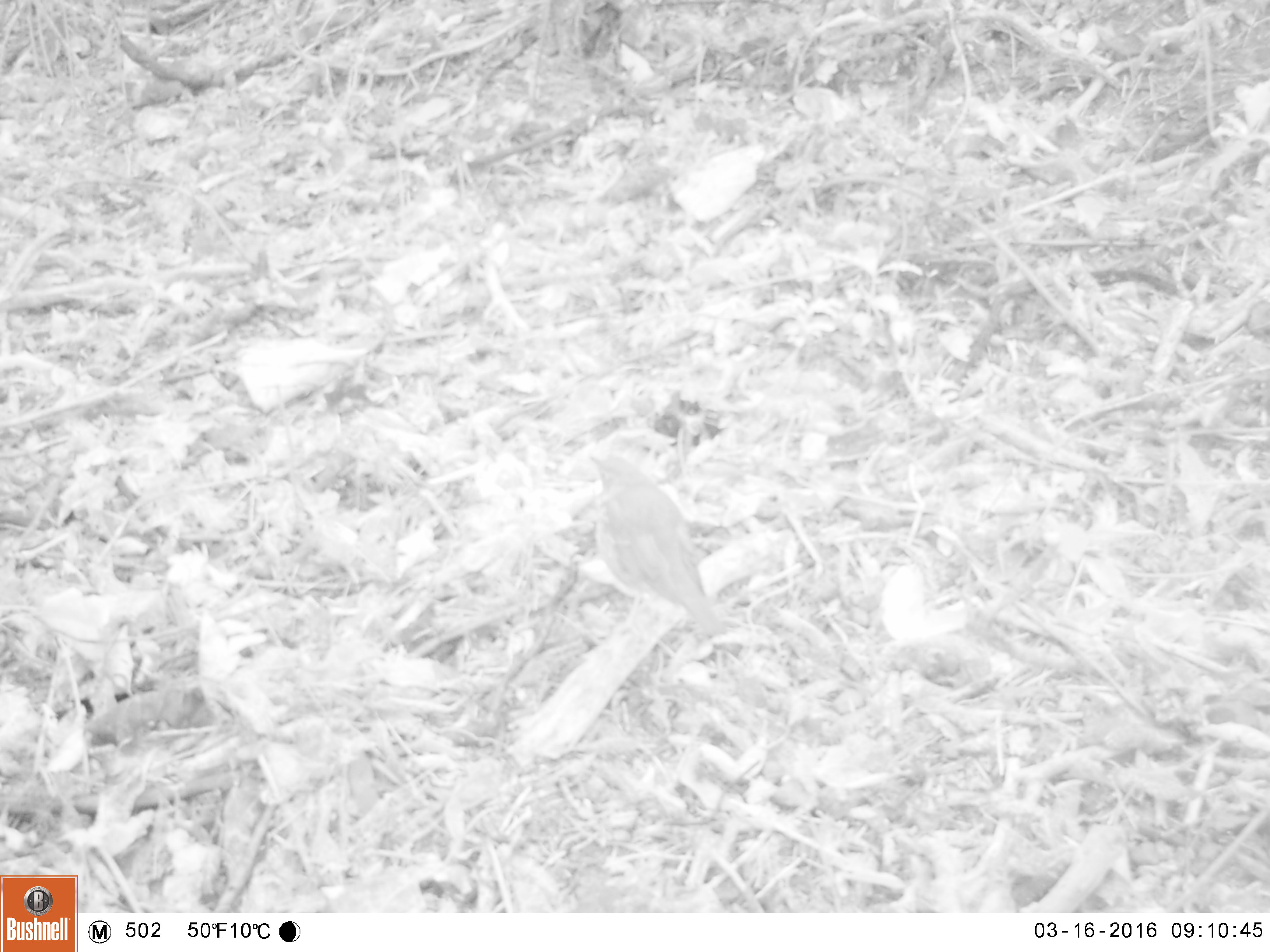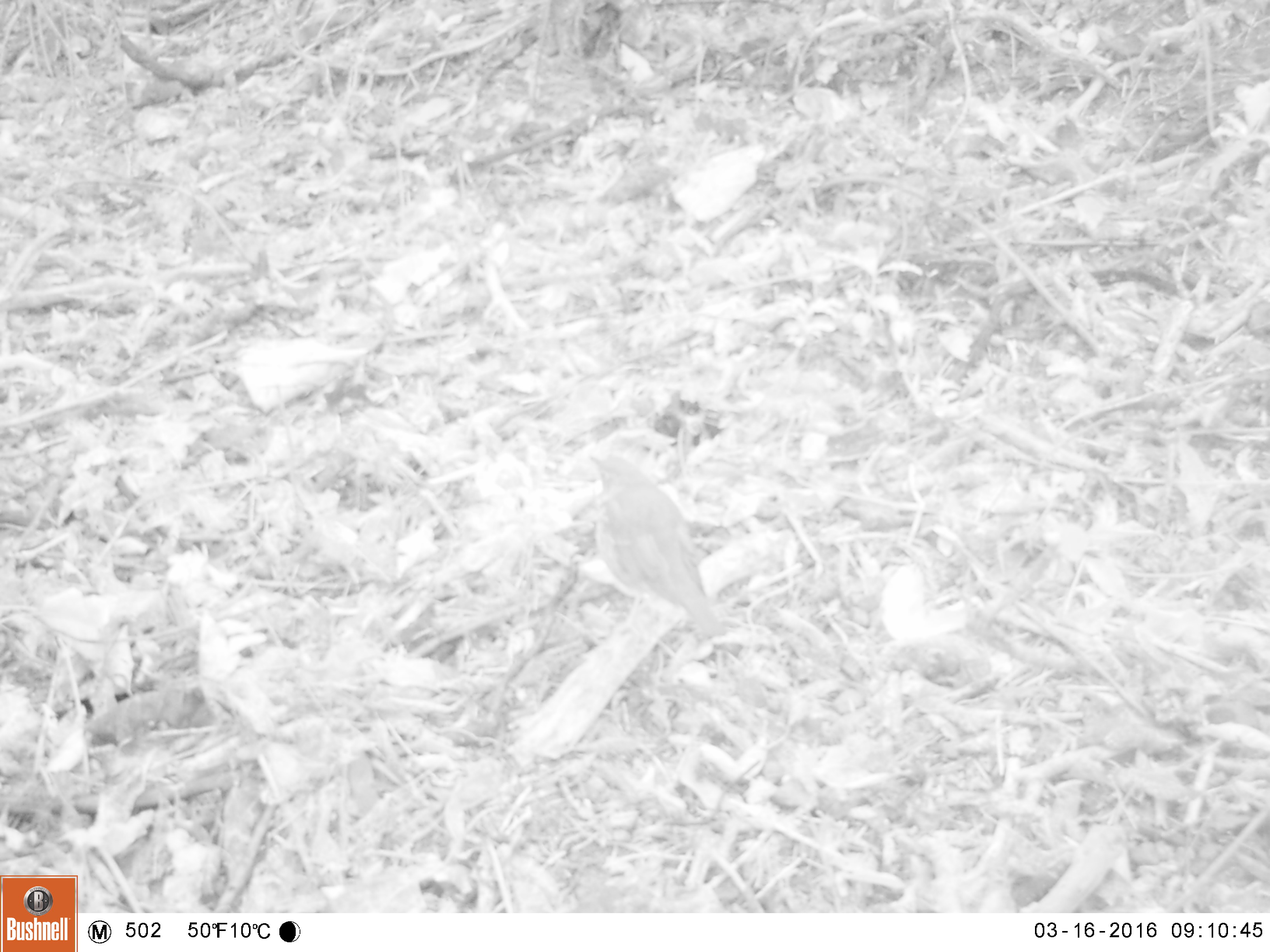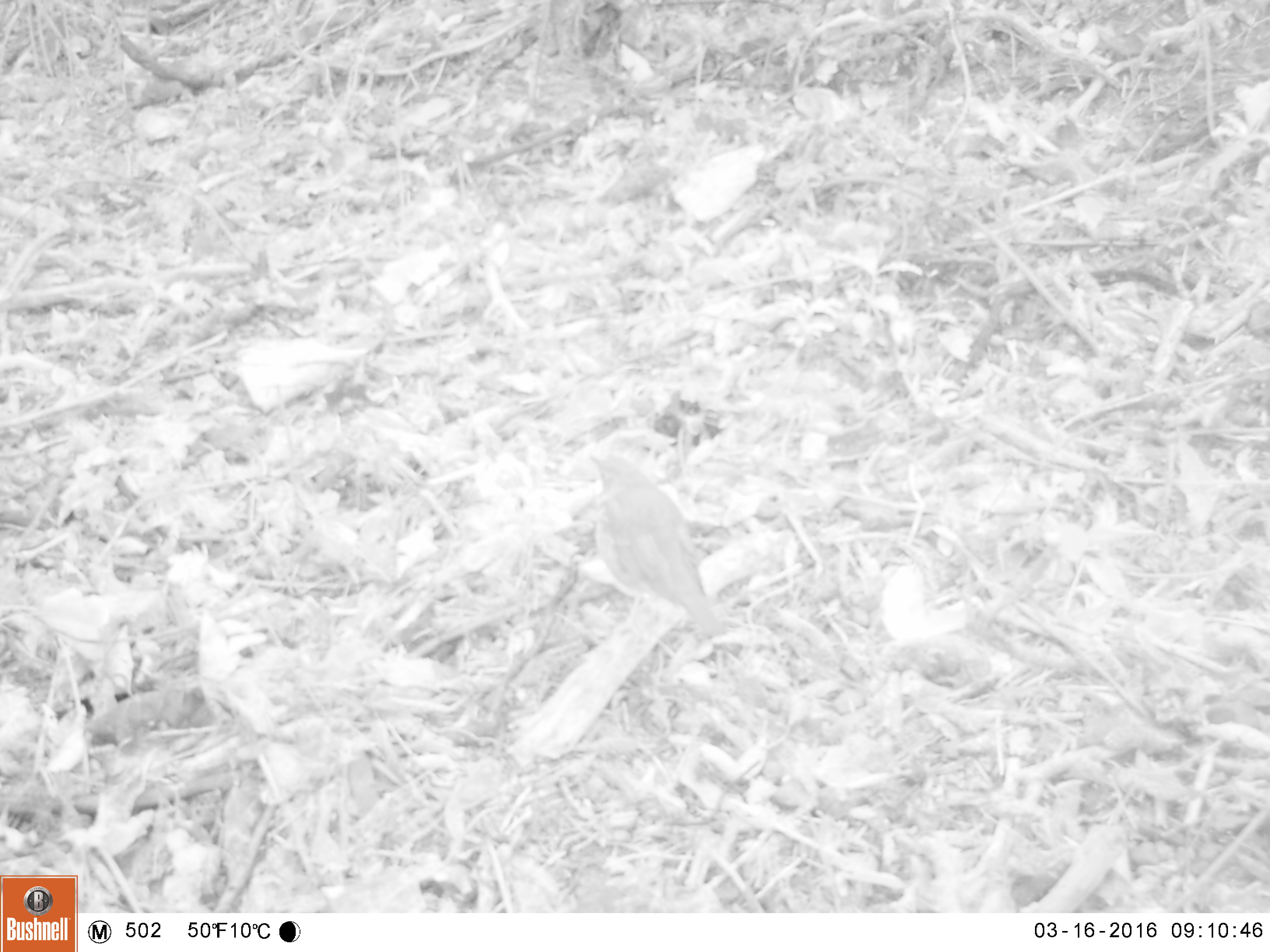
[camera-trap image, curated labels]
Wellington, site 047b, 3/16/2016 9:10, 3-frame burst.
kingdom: Animalia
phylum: Chordata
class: Aves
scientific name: Aves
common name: bird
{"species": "bird (Aves)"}